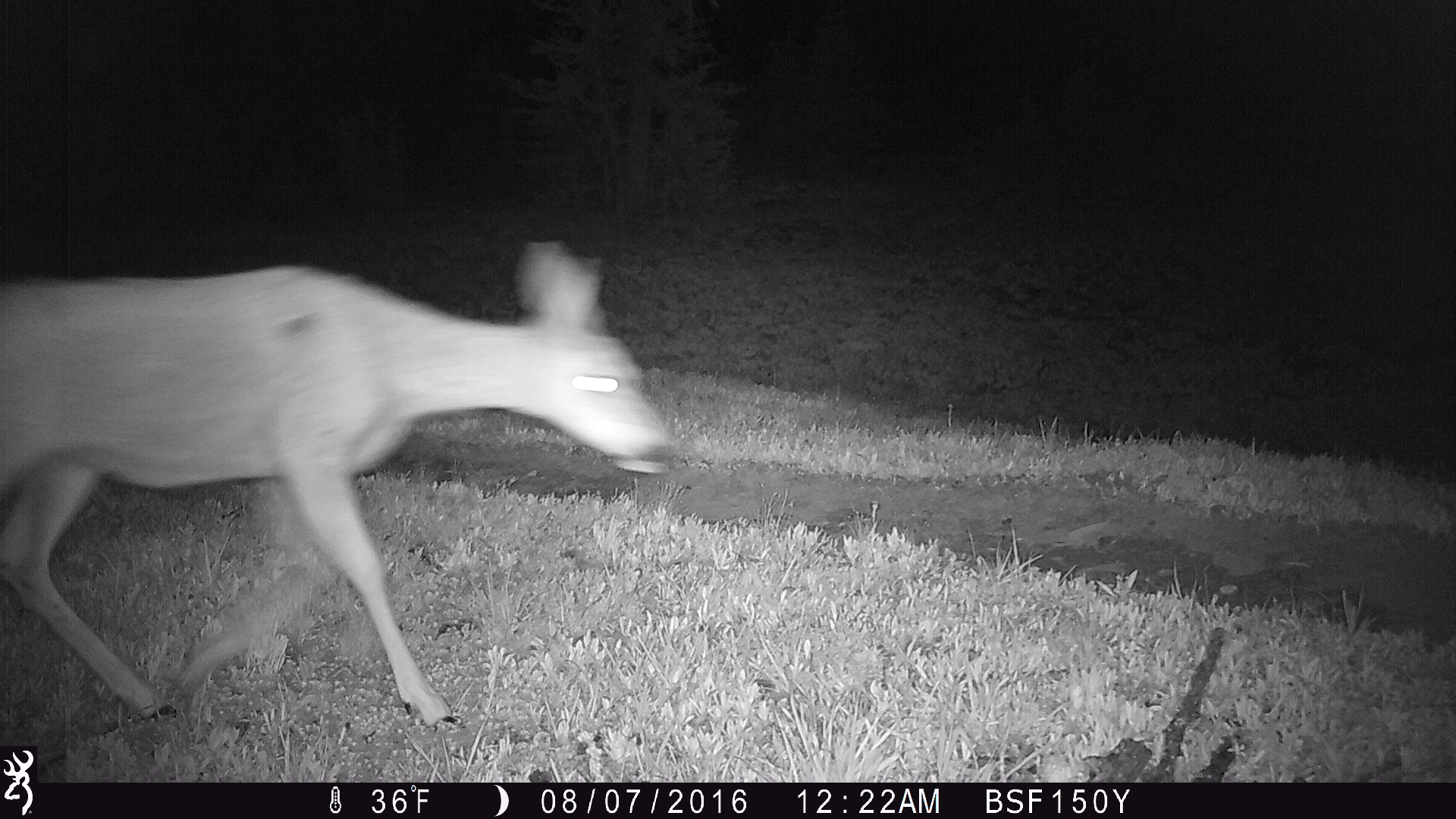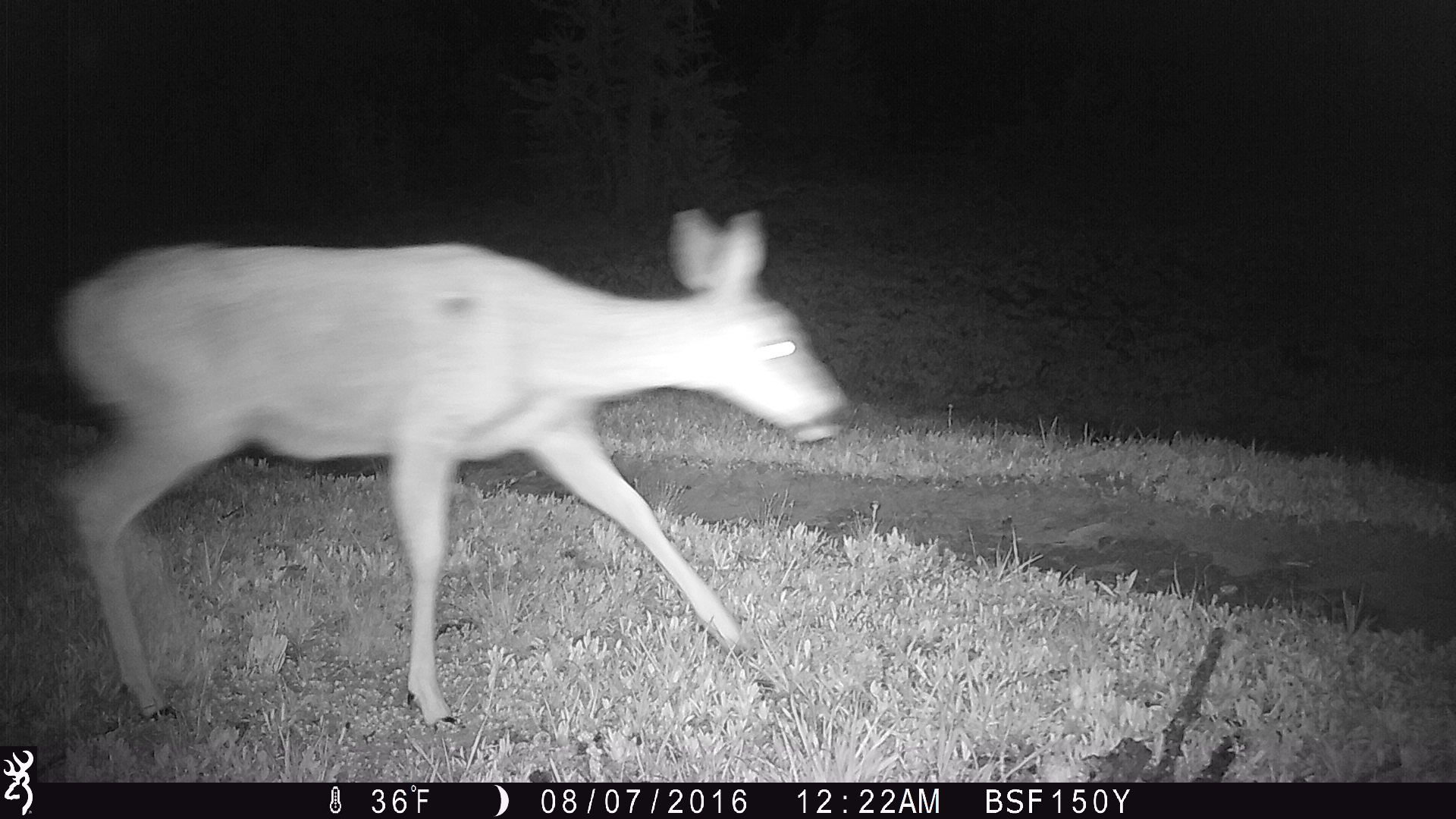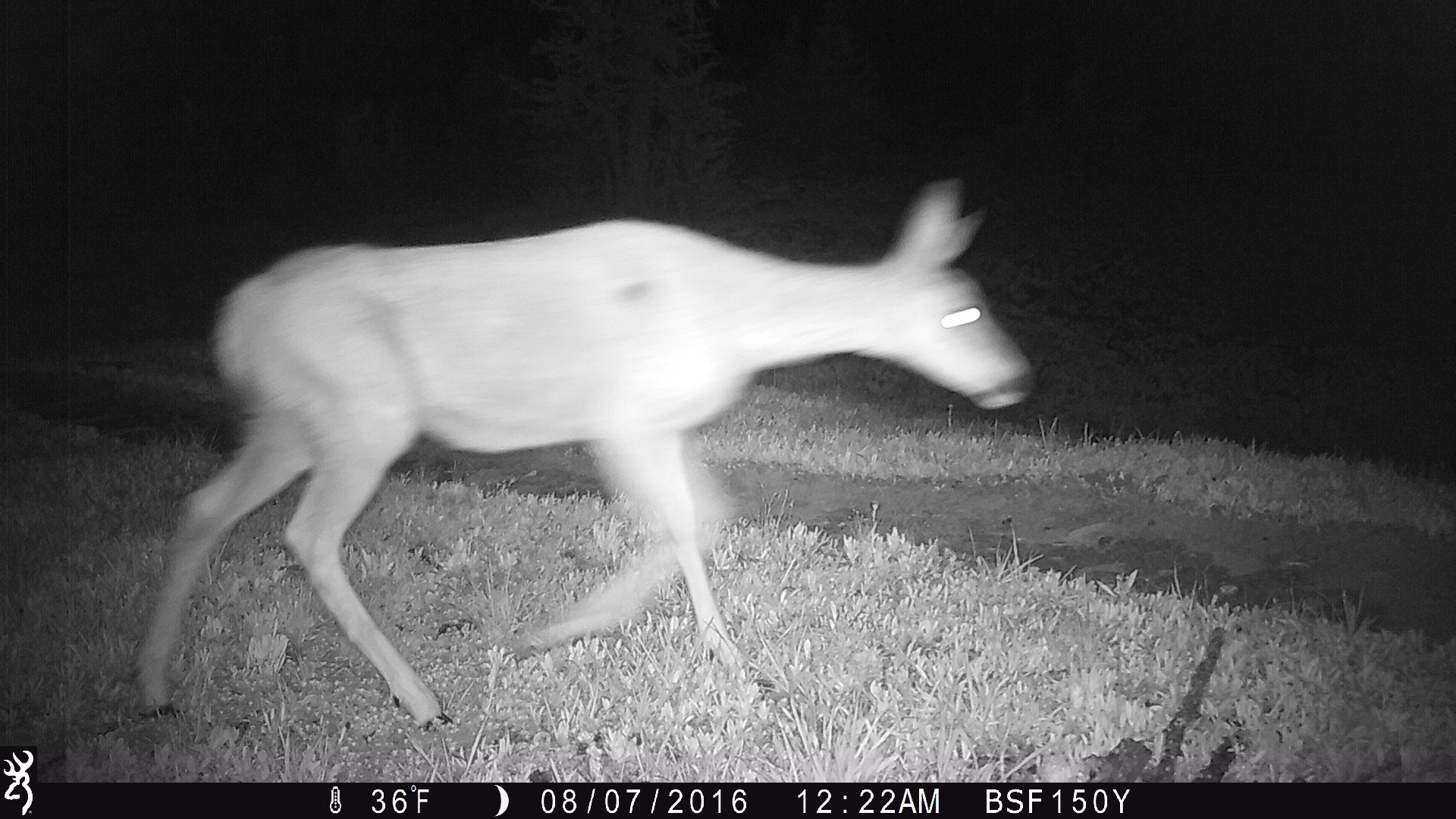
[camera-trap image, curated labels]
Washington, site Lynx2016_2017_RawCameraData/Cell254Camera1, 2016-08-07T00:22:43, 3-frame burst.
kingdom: Animalia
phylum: Chordata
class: Mammalia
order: Artiodactyla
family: Cervidae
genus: Odocoileus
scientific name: Odocoileus hemionus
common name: mule deer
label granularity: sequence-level